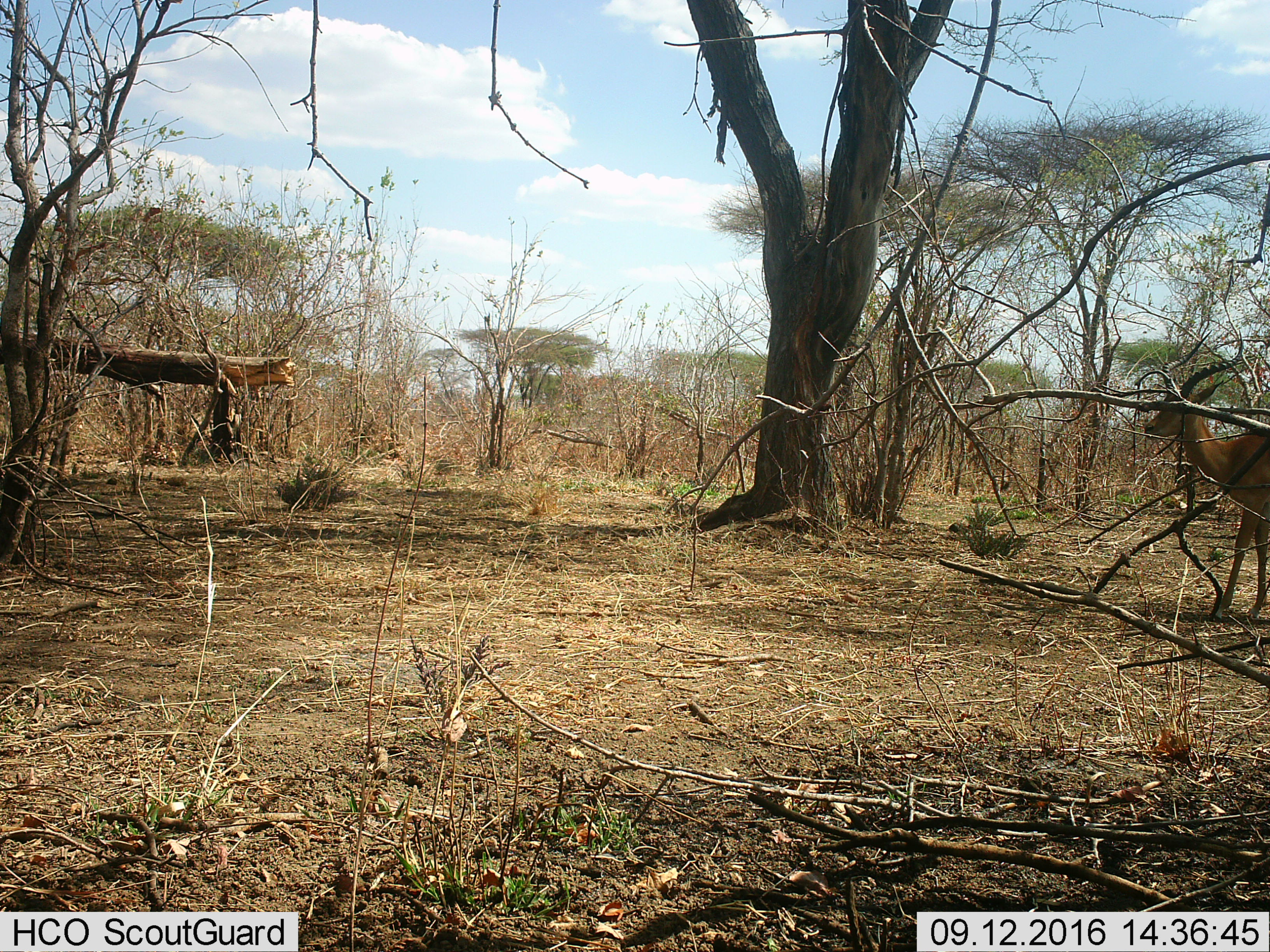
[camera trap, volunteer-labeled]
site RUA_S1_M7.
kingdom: Animalia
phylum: Chordata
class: Mammalia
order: Artiodactyla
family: Bovidae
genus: Aepyceros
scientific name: Aepyceros melampus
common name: impala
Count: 1.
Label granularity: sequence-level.